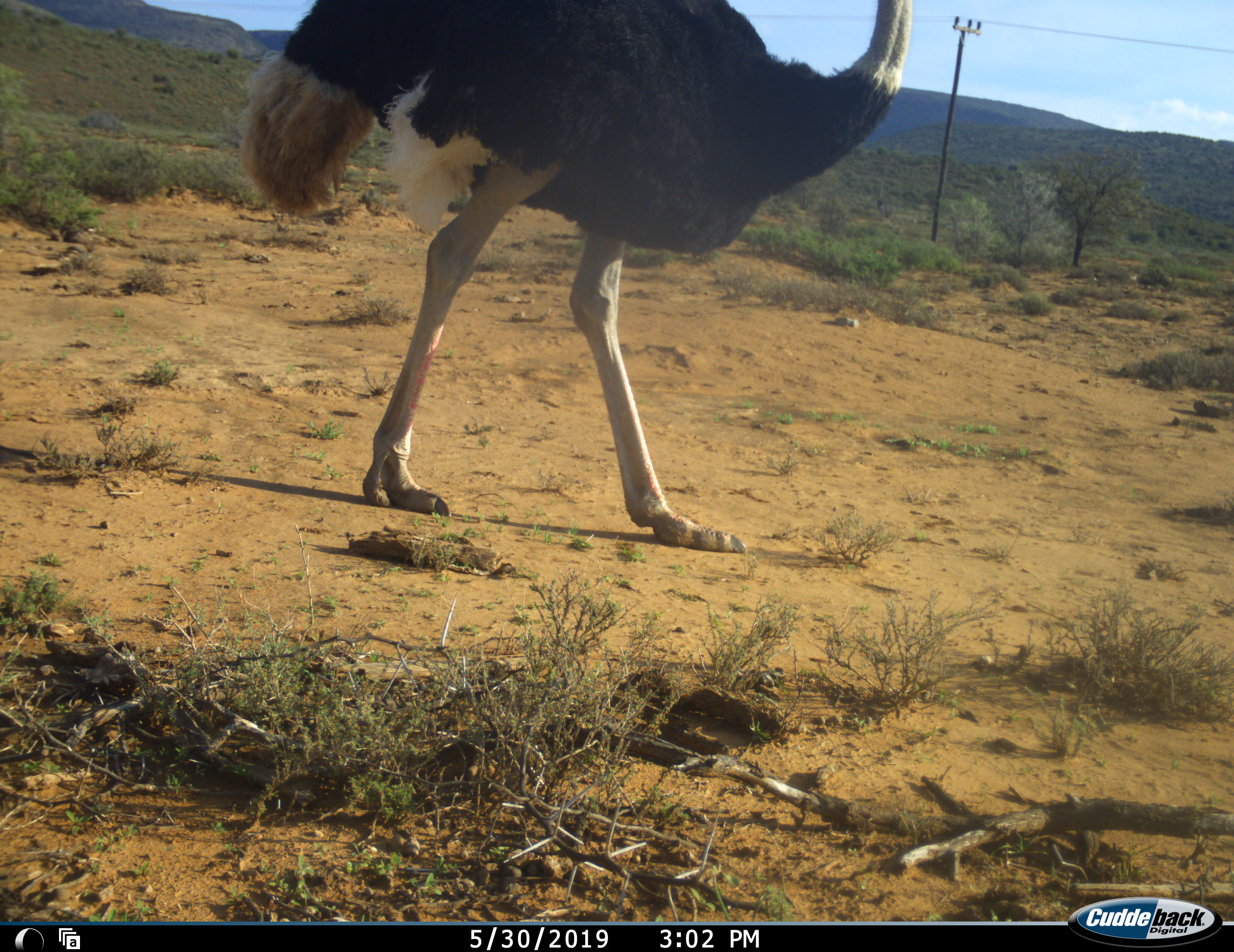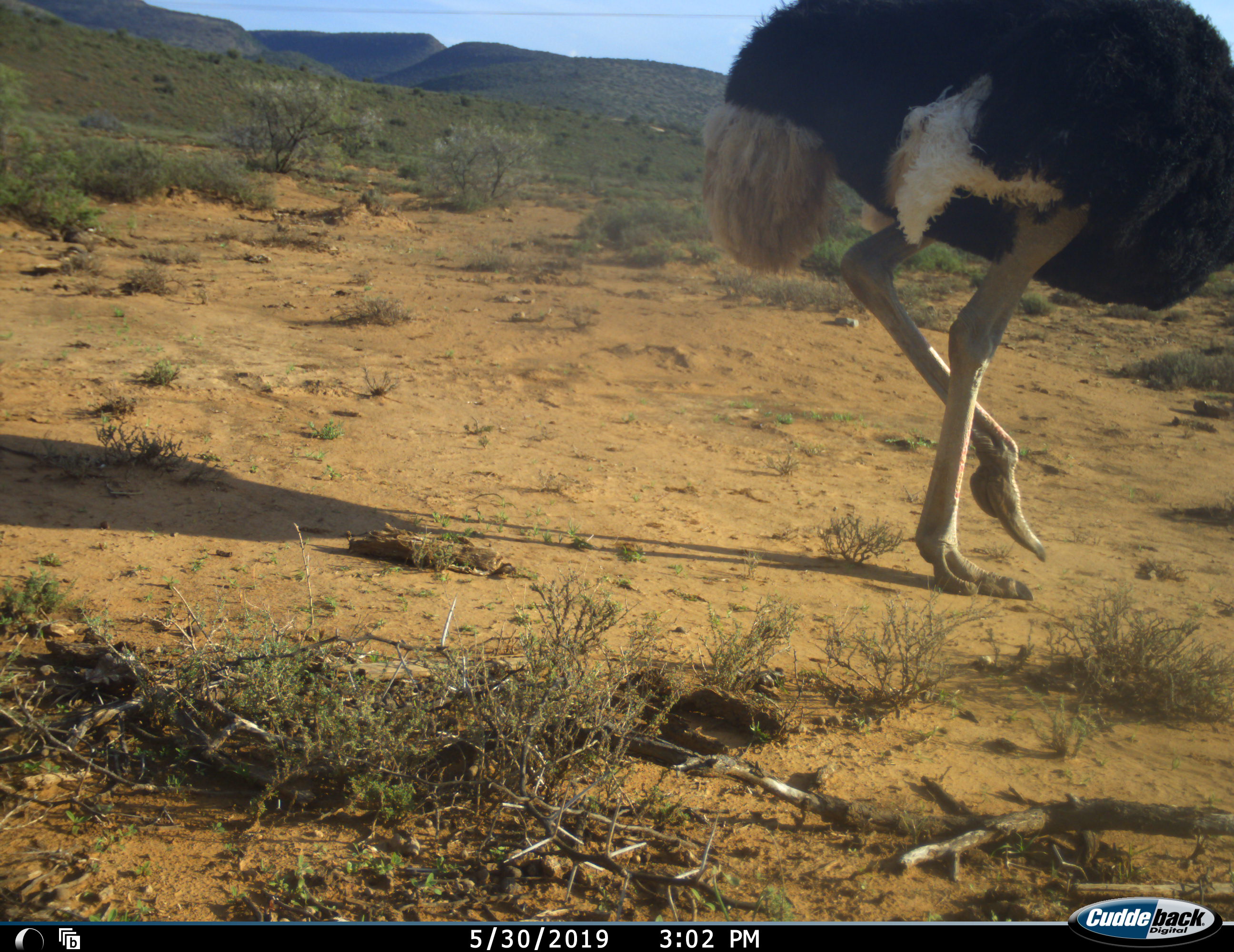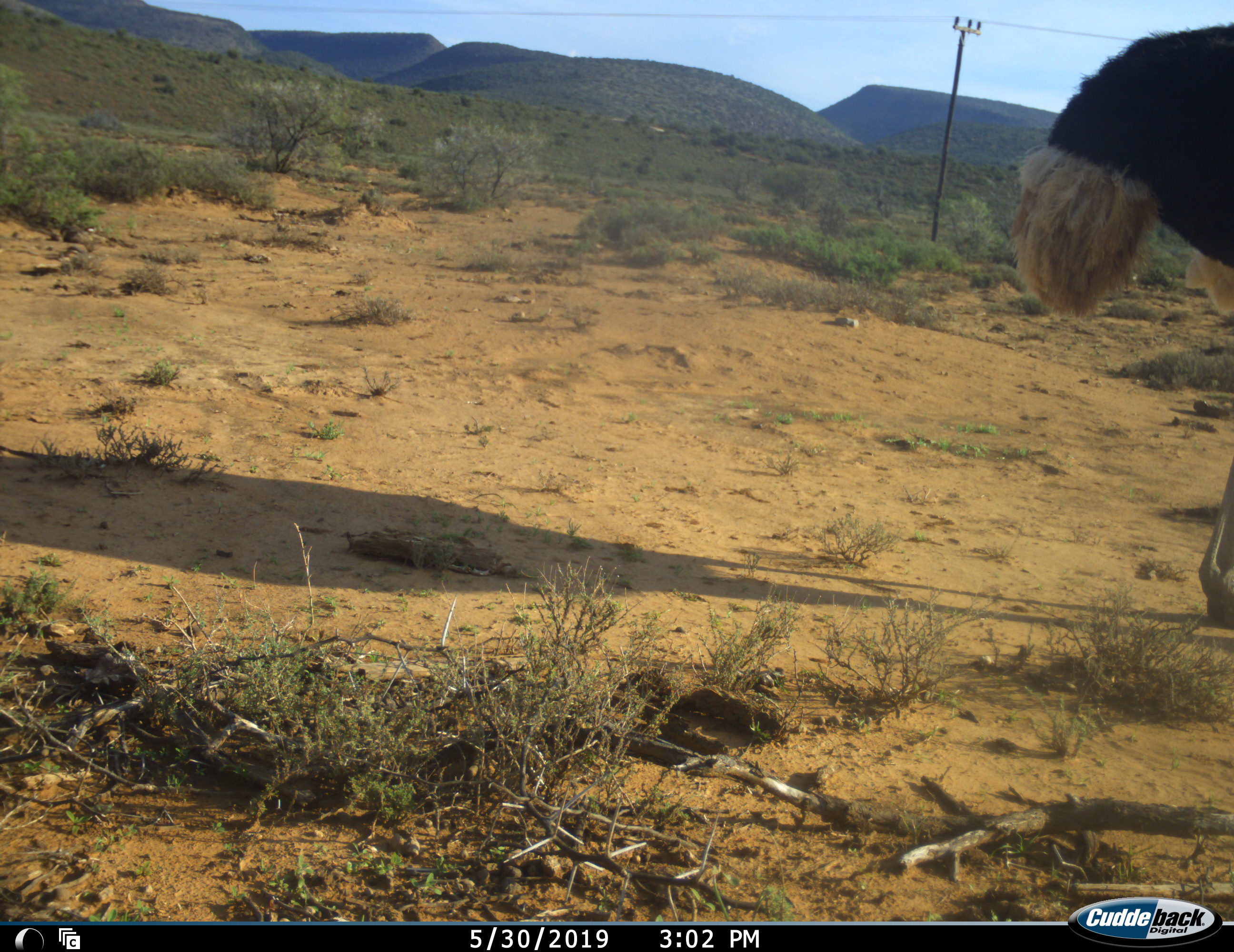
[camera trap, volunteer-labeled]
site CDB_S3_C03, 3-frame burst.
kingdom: Animalia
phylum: Chordata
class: Aves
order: Struthioniformes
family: Struthionidae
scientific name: Struthionidae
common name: ostrich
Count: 1.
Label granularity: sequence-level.